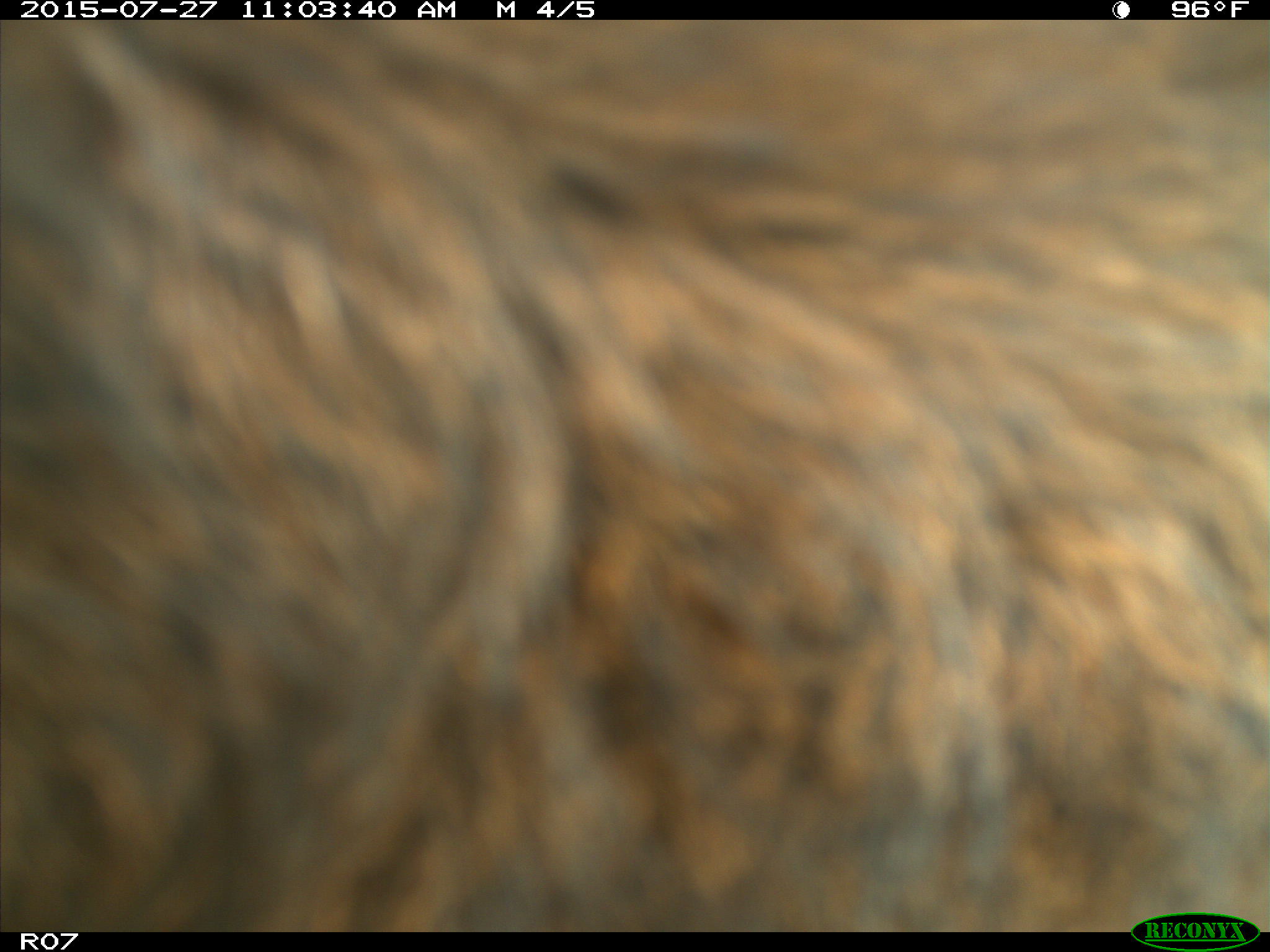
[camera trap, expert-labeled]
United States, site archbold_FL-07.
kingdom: Animalia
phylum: Chordata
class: Mammalia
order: Artiodactyla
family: Bovidae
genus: Bos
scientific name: Bos taurus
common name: domestic cow